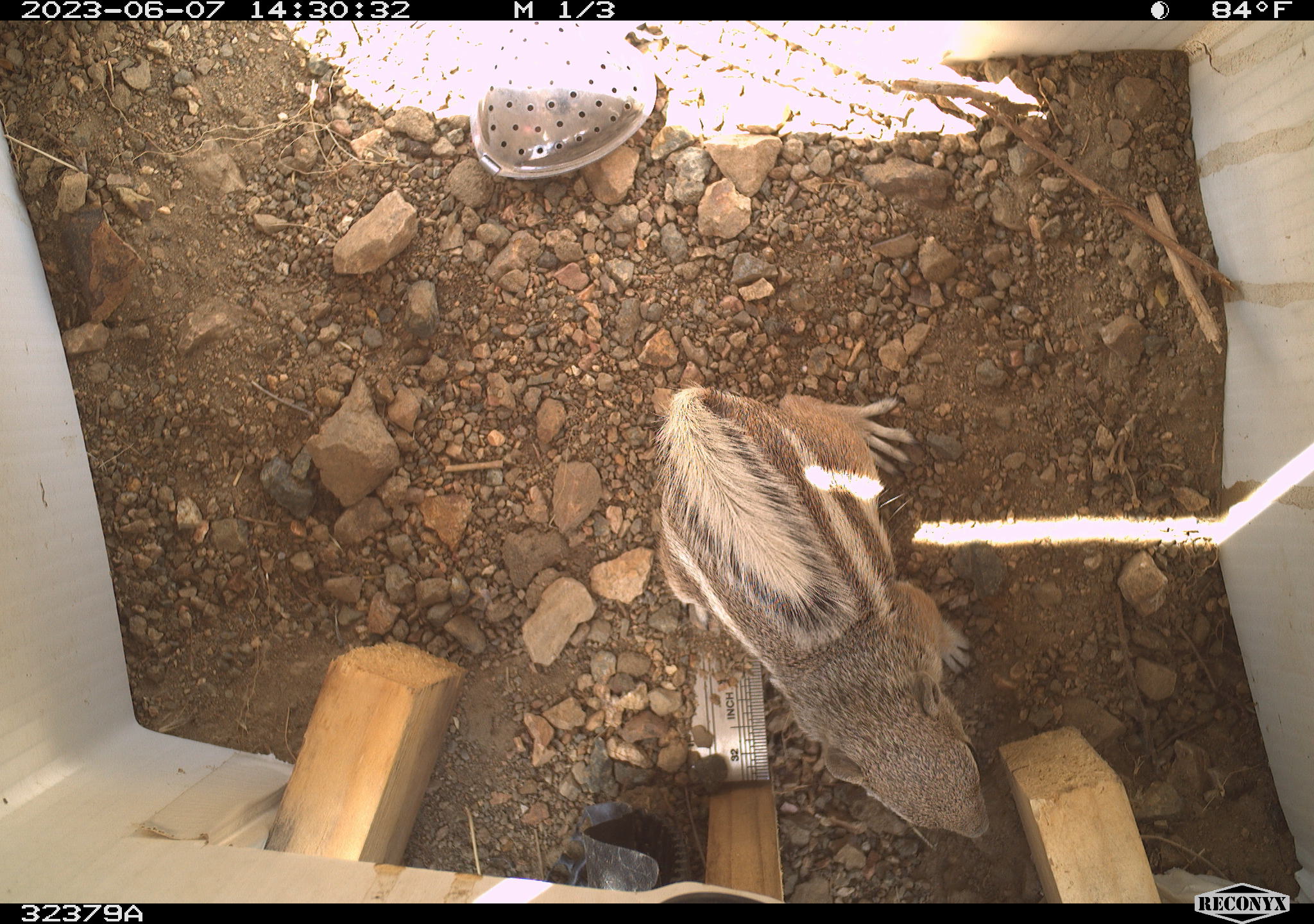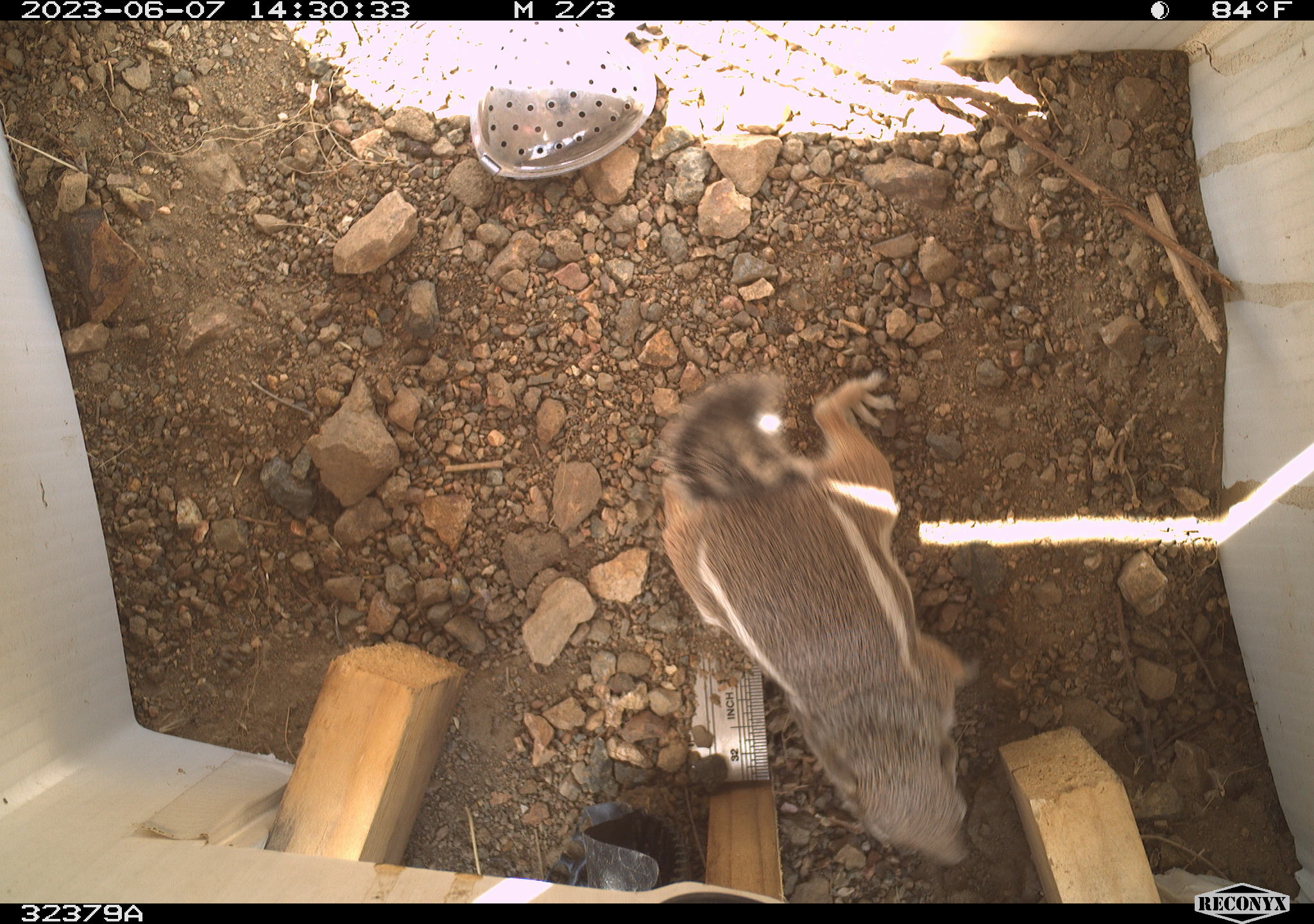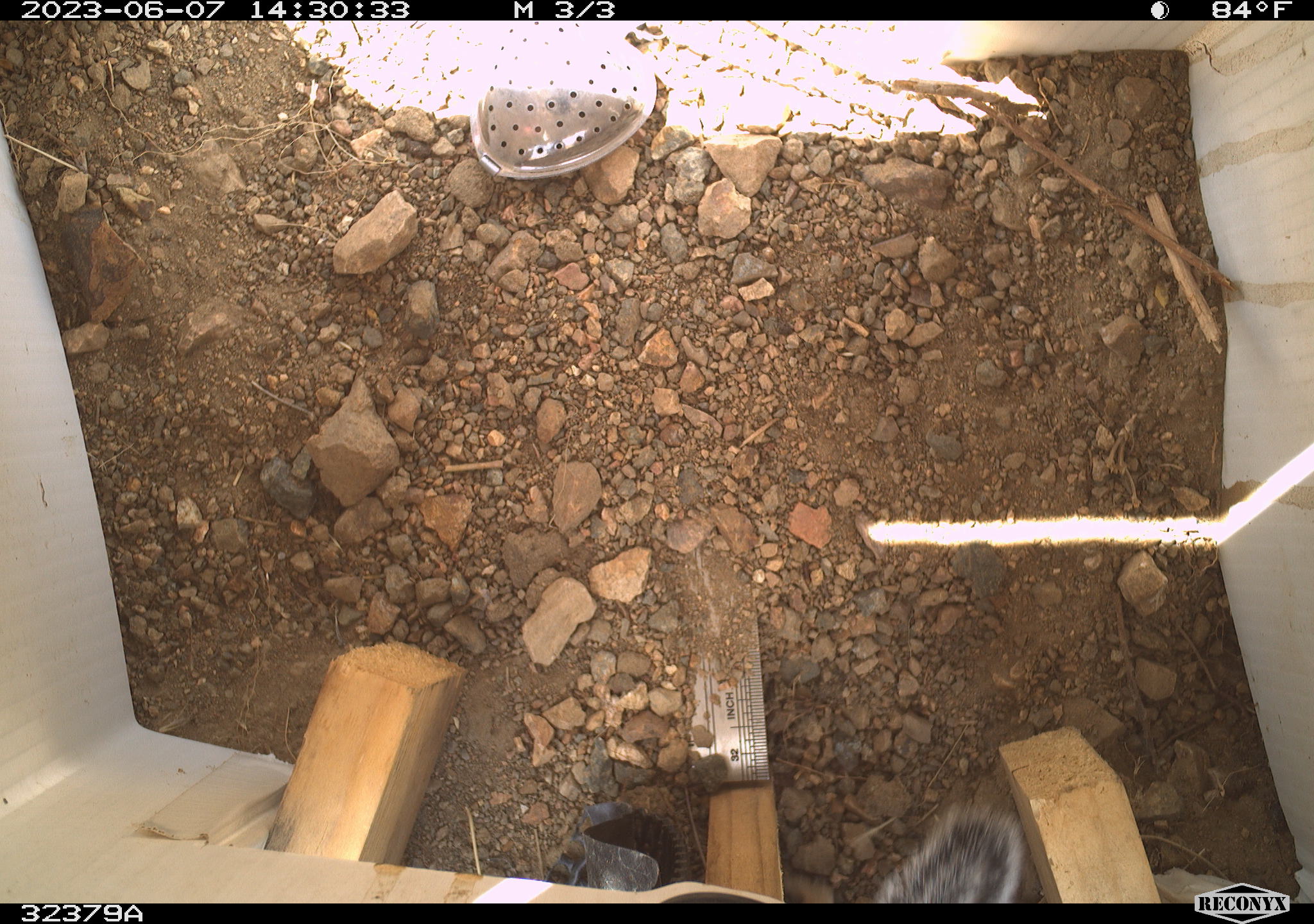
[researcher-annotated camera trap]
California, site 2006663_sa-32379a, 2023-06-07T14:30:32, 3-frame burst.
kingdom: Animalia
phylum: Chordata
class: Mammalia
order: Rodentia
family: Sciuridae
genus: Ammospermophilus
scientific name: Ammospermophilus leucurus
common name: white-tailed antelope squirrel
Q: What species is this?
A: White-tailed antelope squirrel (Ammospermophilus leucurus).